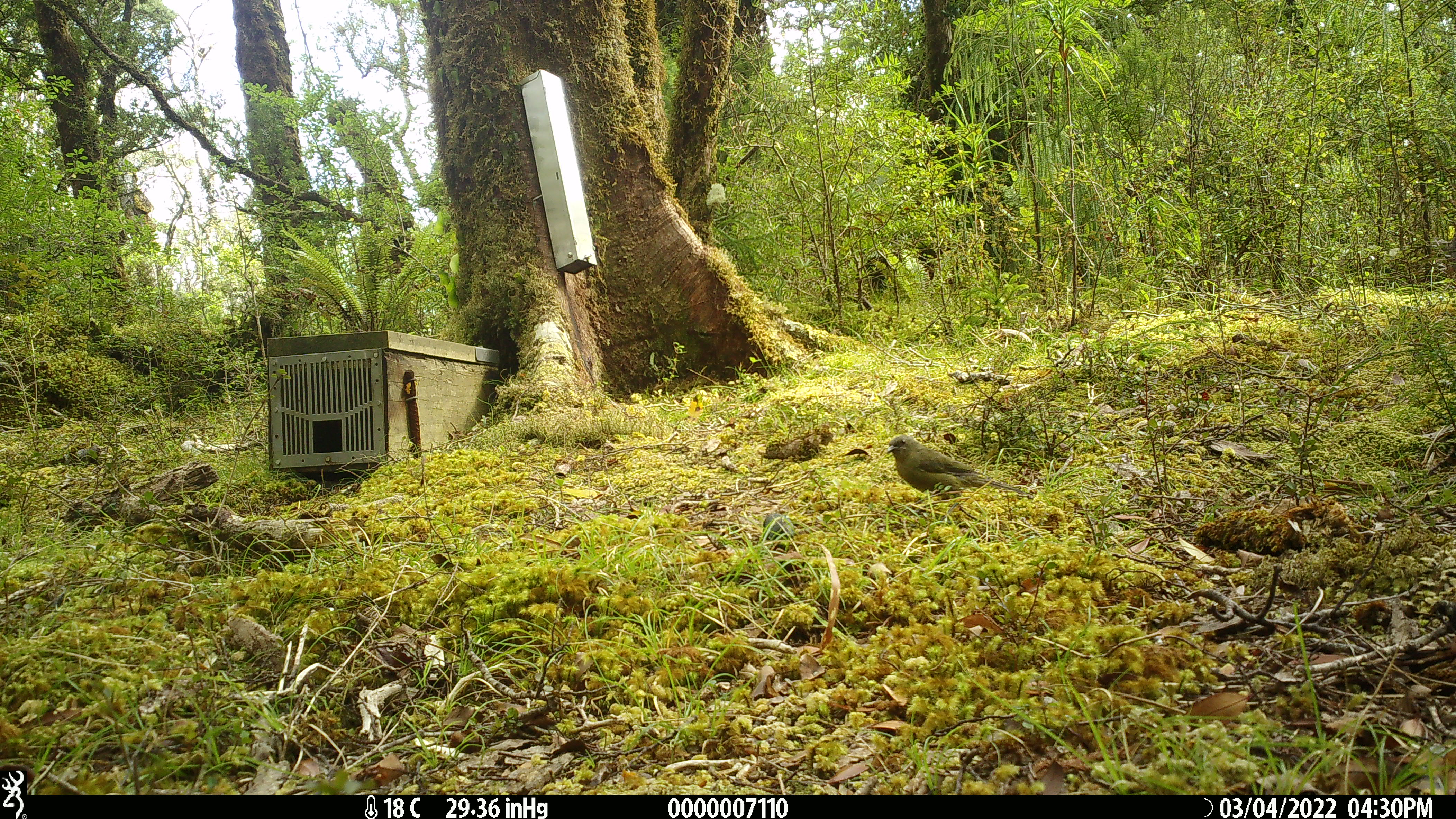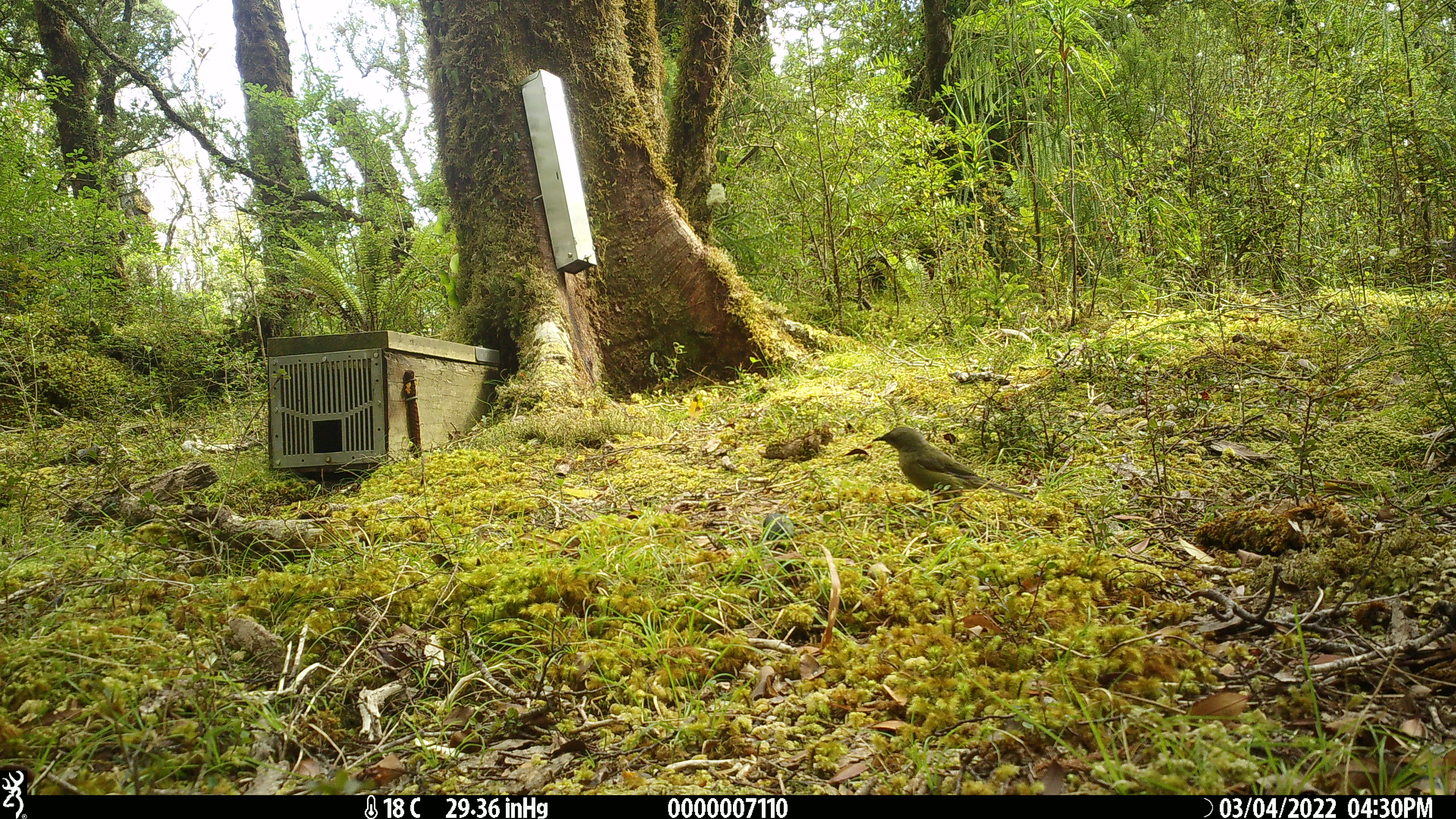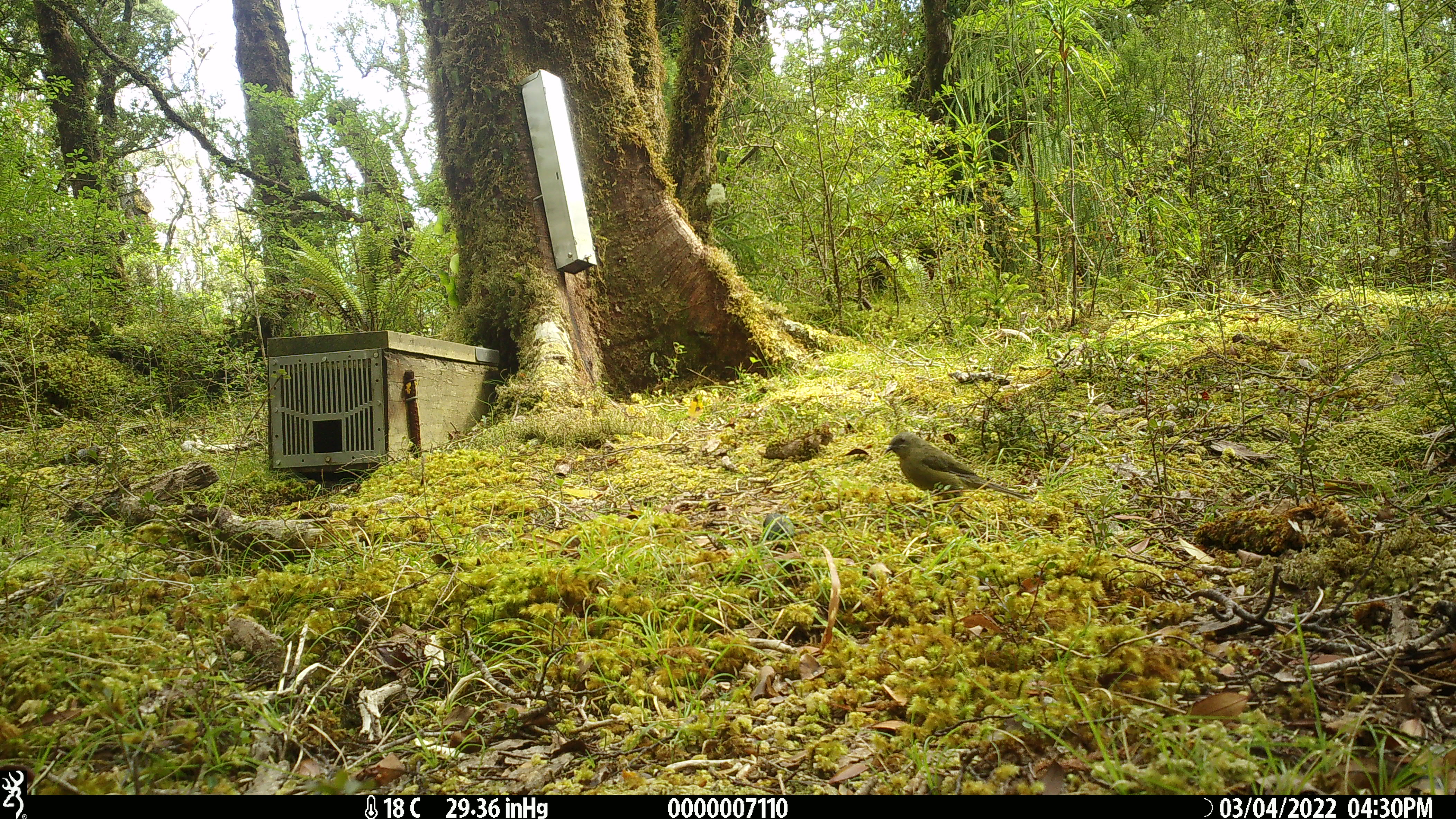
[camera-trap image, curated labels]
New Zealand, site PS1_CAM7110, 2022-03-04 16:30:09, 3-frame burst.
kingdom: Animalia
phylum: Chordata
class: Aves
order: Passeriformes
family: Meliphagidae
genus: Anthornis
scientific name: Anthornis melanura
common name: new zealand bellbird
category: bellbird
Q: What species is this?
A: Bellbird (new zealand bellbird) (Anthornis melanura).